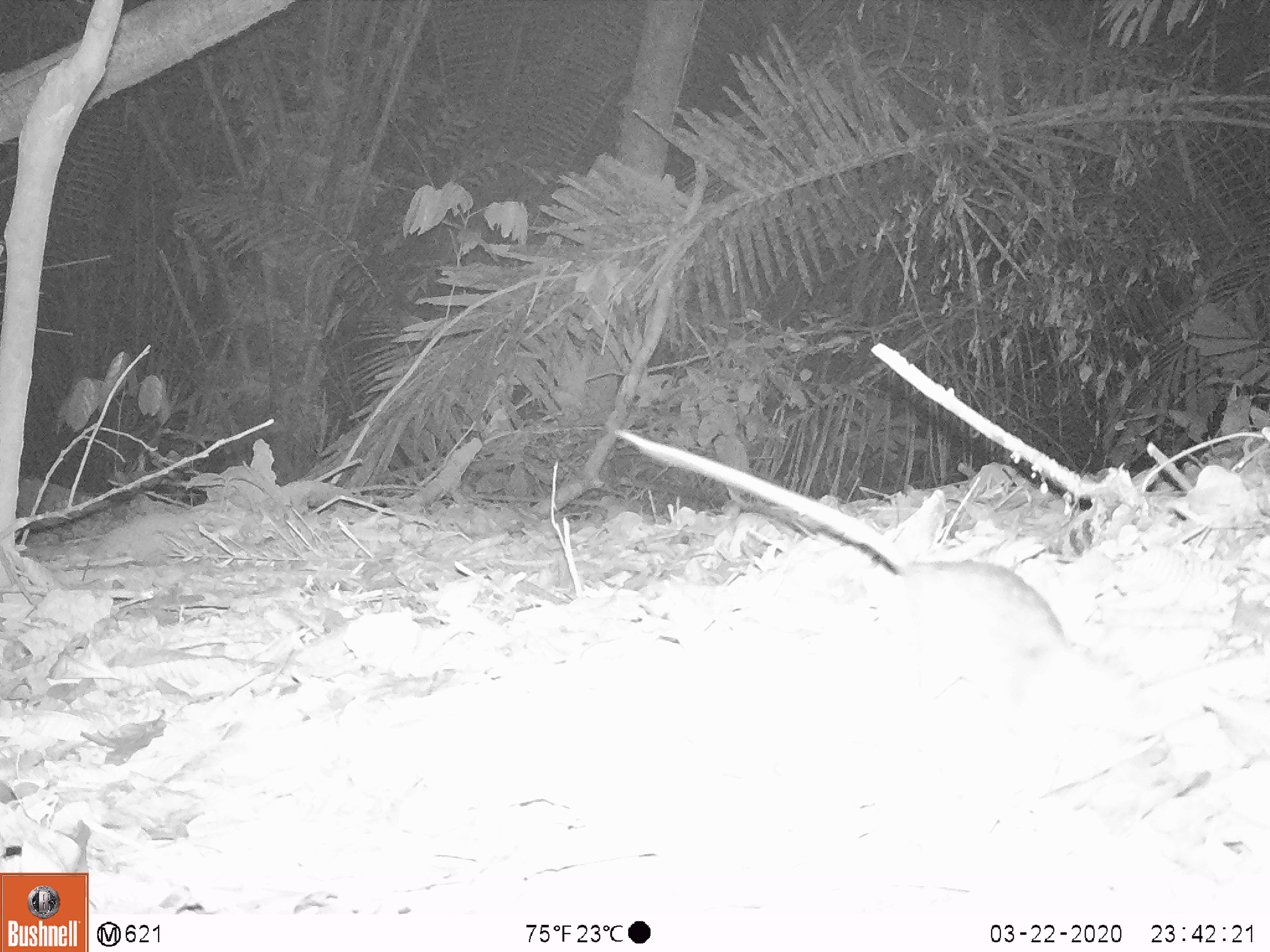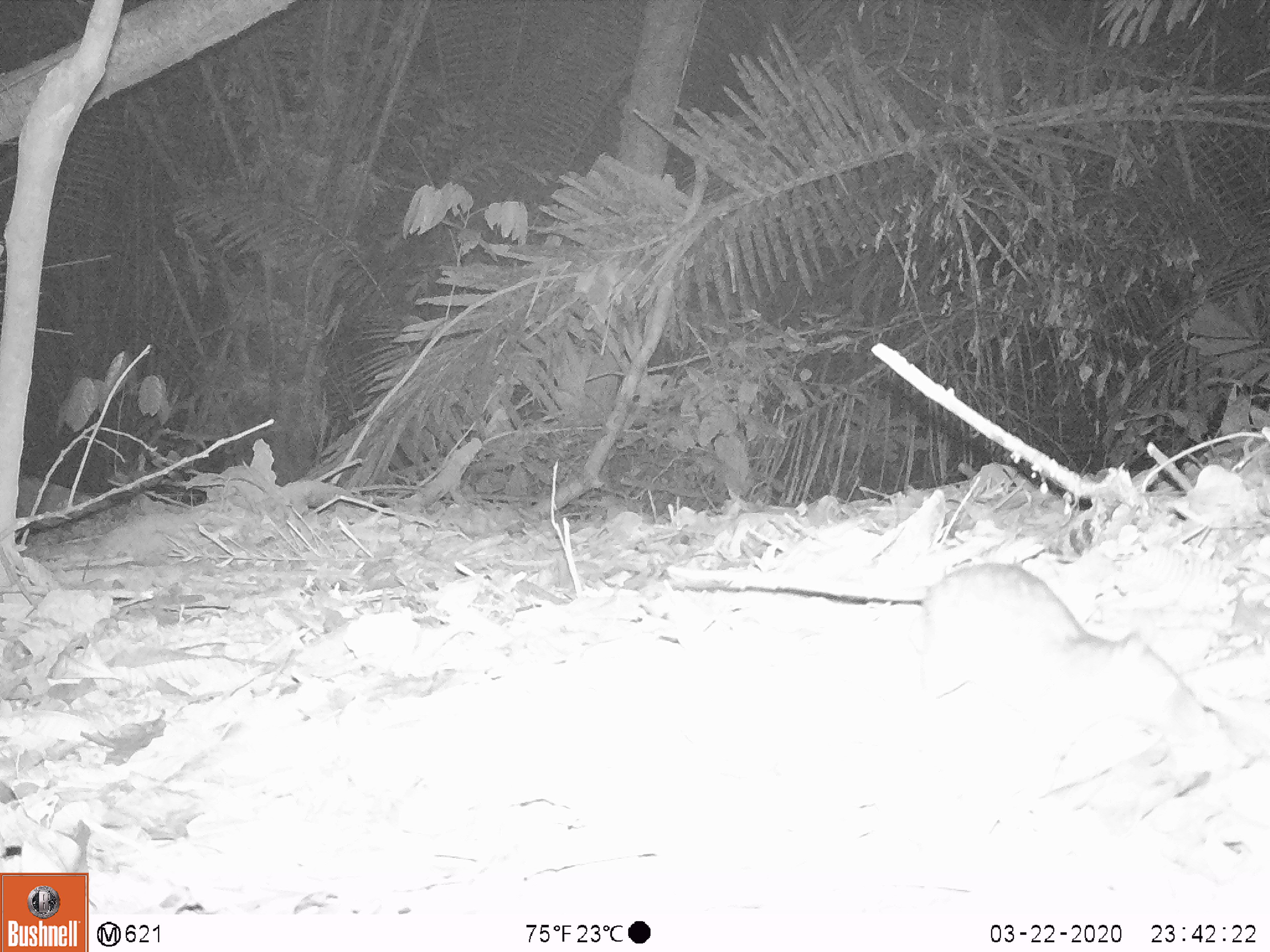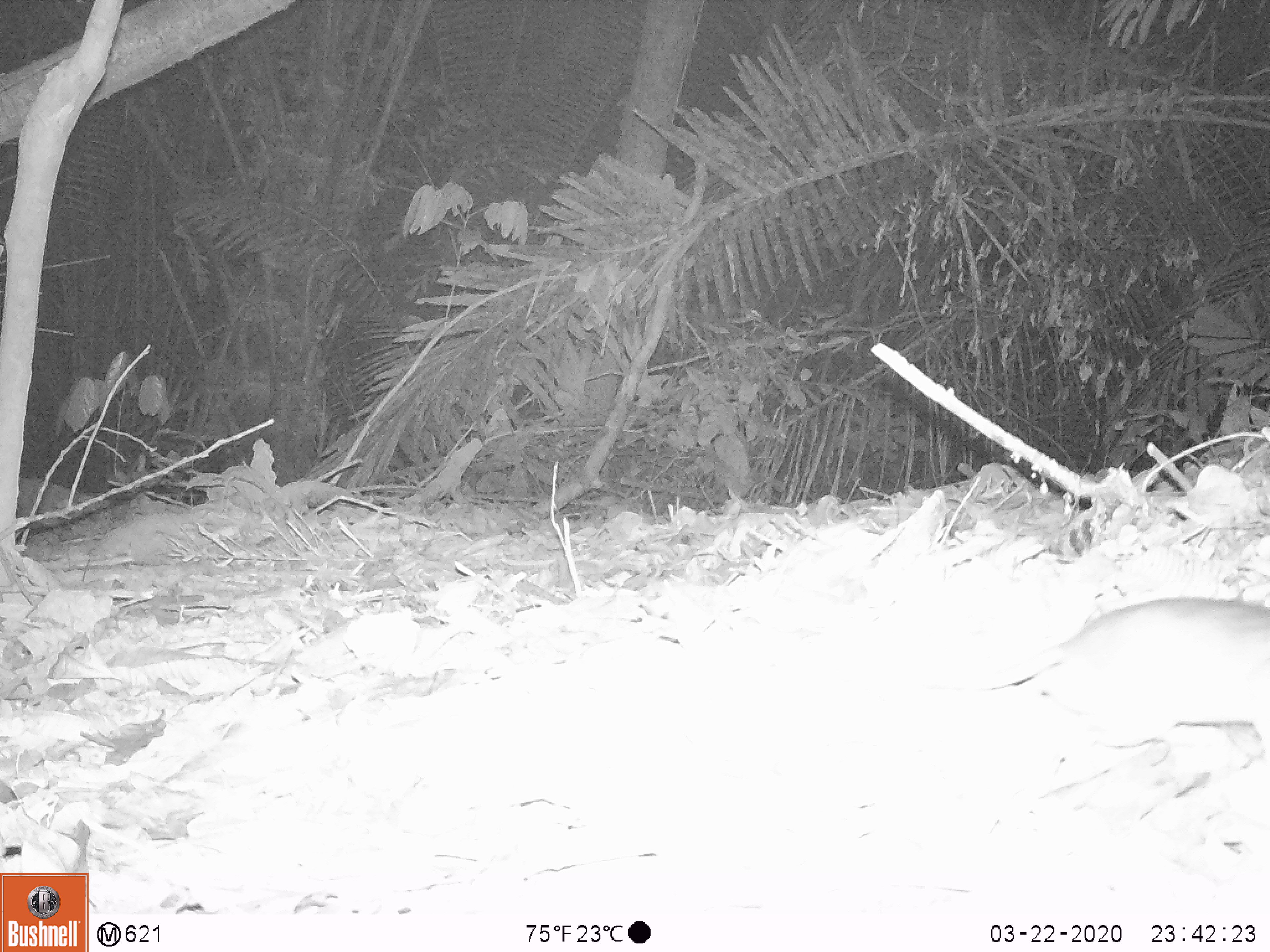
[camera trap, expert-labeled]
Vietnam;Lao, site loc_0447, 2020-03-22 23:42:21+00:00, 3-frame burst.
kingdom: Animalia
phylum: Chordata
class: Mammalia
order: Rodentia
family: Muridae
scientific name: Muridae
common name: old-world mice and rats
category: unidentified murid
Unidentified murid (old-world mice and rats) (Muridae). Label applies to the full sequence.